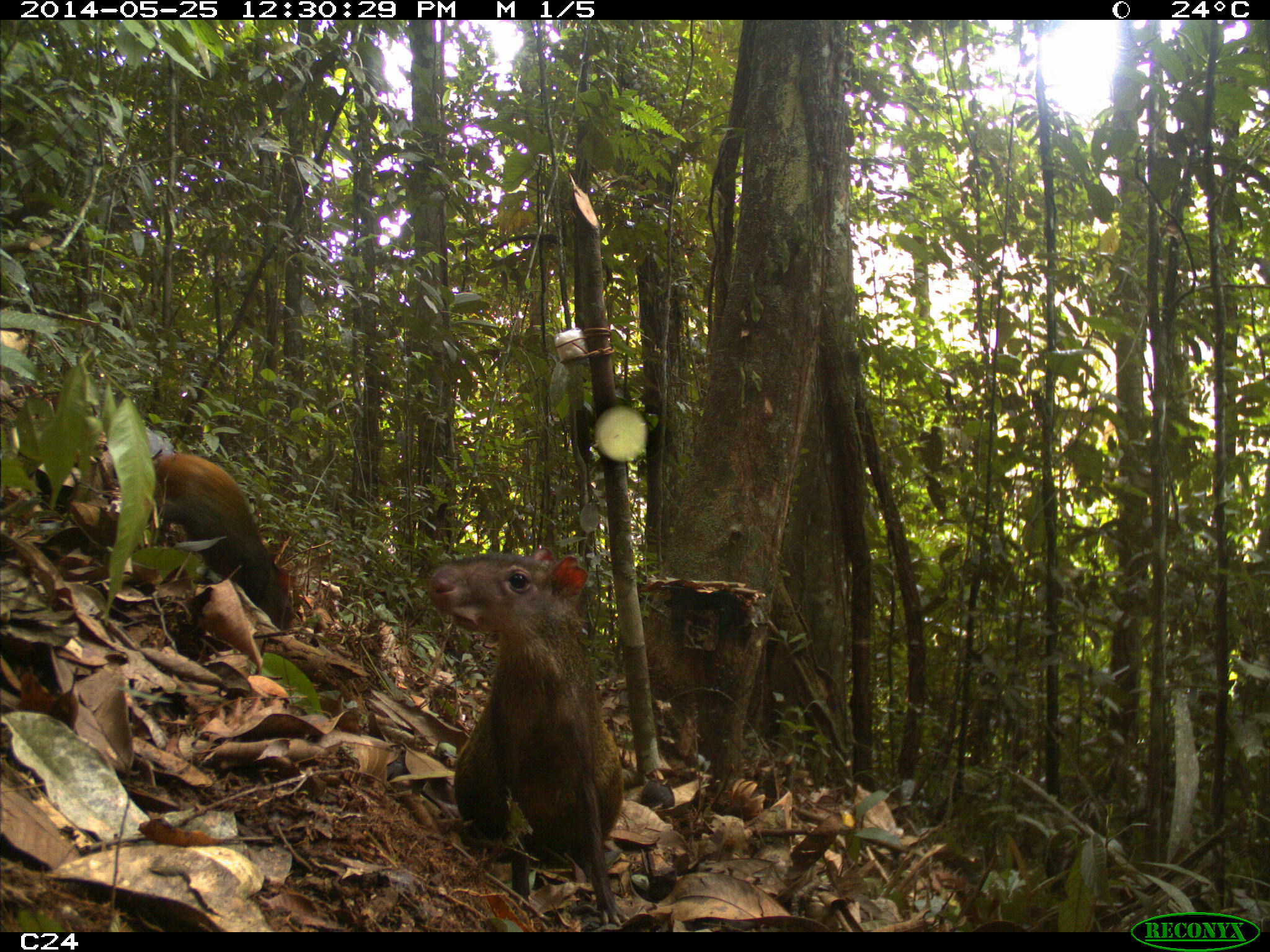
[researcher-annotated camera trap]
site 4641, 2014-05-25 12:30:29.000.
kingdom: Animalia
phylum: Chordata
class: Mammalia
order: Rodentia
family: Dasyproctidae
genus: Dasyprocta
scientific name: Dasyprocta leporina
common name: red-rumped agouti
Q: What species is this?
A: Dasyprocta leporina (red-rumped agouti).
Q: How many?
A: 3.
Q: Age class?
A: Adult.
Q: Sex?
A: Female.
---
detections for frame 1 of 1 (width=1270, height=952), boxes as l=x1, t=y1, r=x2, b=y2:
dasyprocta leporina: l=425, t=545, r=620, b=925; l=152, t=453, r=300, b=630